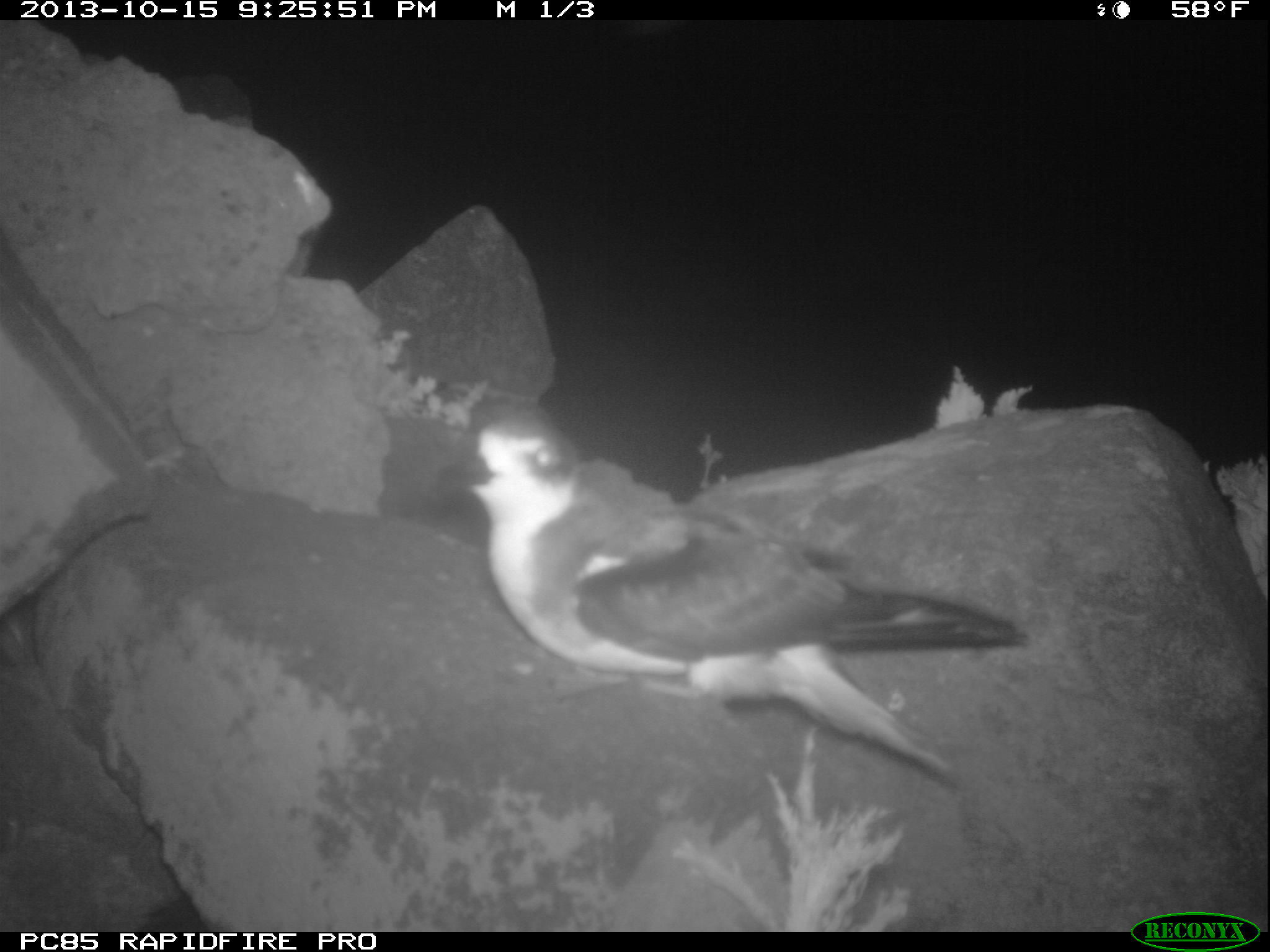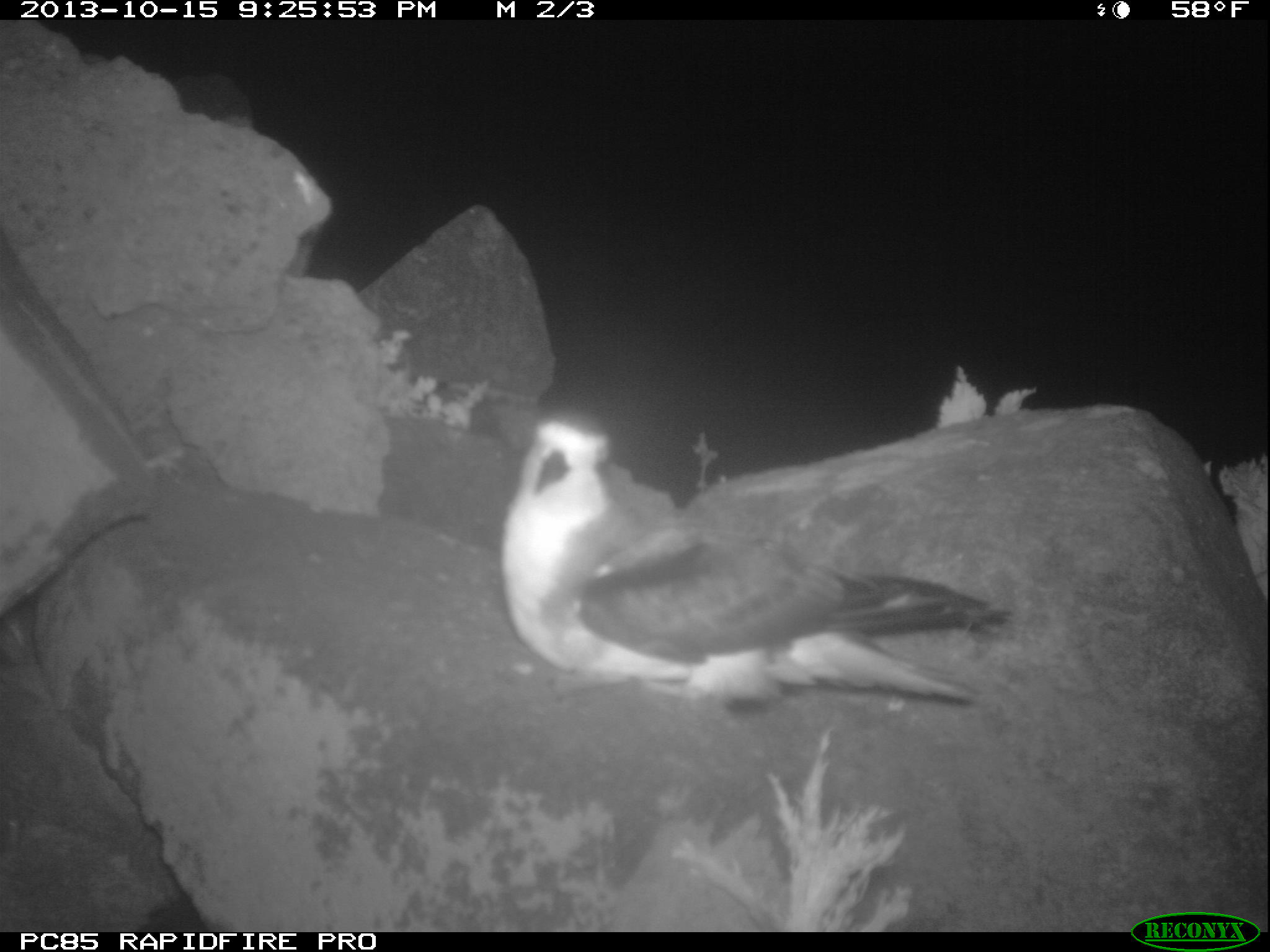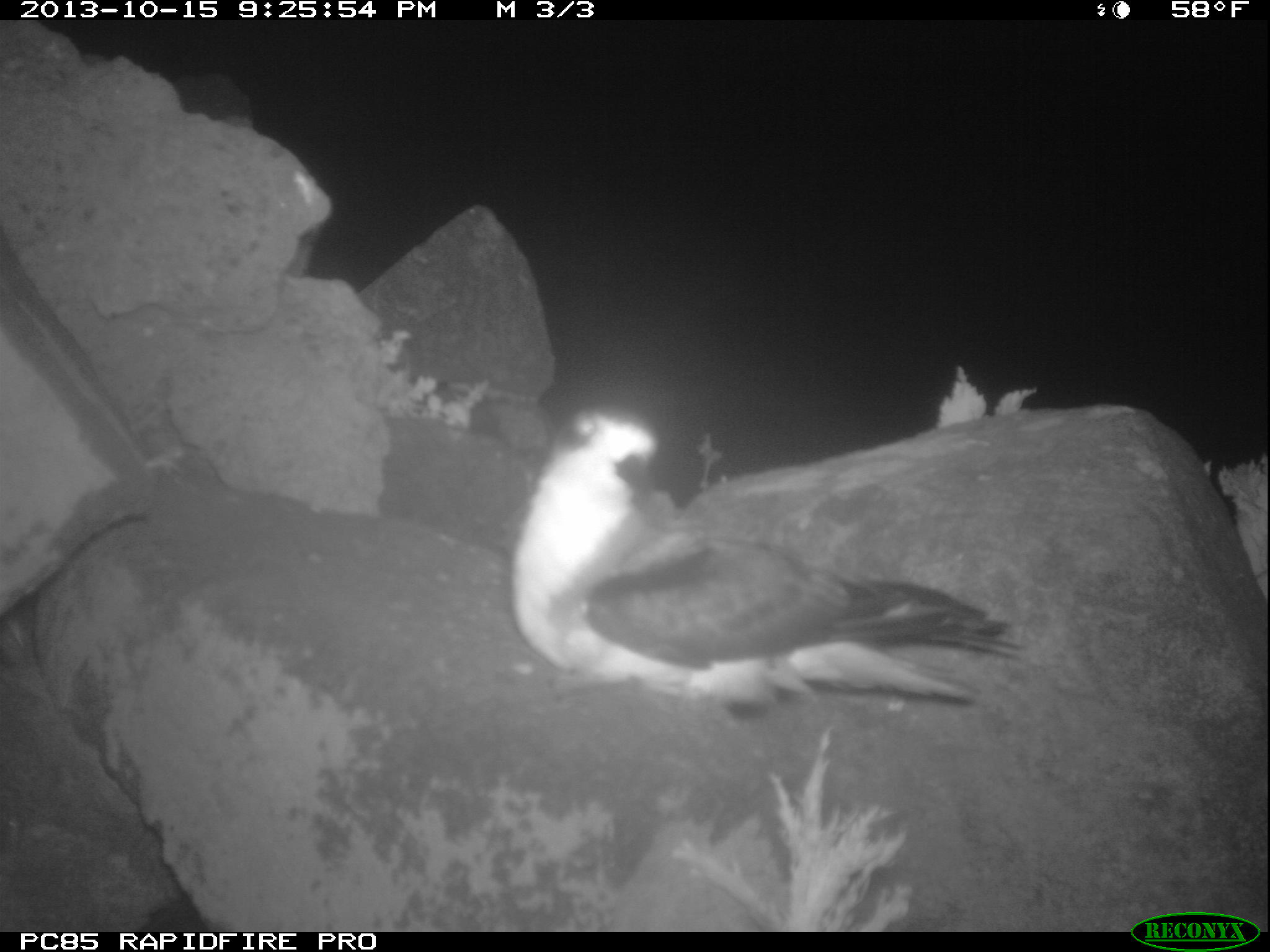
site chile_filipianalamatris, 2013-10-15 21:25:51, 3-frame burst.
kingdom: Animalia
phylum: Chordata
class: Aves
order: Procellariiformes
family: Procellariidae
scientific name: Procellariidae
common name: petrel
Petrel (Procellariidae).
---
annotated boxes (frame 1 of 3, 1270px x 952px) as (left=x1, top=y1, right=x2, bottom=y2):
petrel: (left=433, top=395, right=1026, bottom=801)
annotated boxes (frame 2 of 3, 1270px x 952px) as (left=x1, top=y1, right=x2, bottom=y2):
petrel: (left=489, top=405, right=1025, bottom=718)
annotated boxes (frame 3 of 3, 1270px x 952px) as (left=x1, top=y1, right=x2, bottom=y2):
petrel: (left=502, top=408, right=1035, bottom=724)